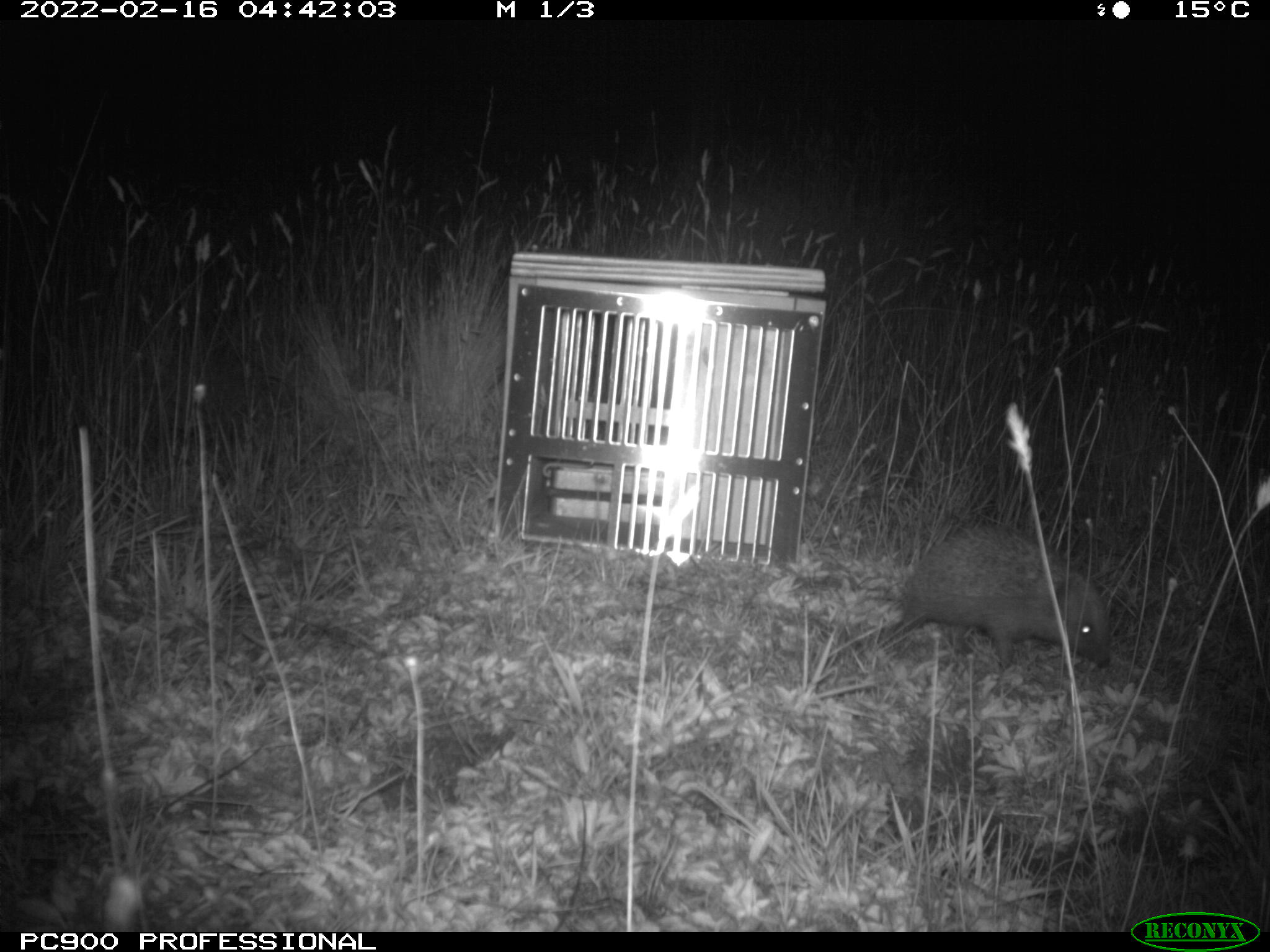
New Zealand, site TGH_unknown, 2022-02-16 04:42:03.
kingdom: Animalia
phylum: Chordata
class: Mammalia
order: Eulipotyphla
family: Erinaceidae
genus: Erinaceus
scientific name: Erinaceus europaeus europaeus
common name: european hedgehog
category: hedgehog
Hedgehog (european hedgehog) (Erinaceus europaeus europaeus).